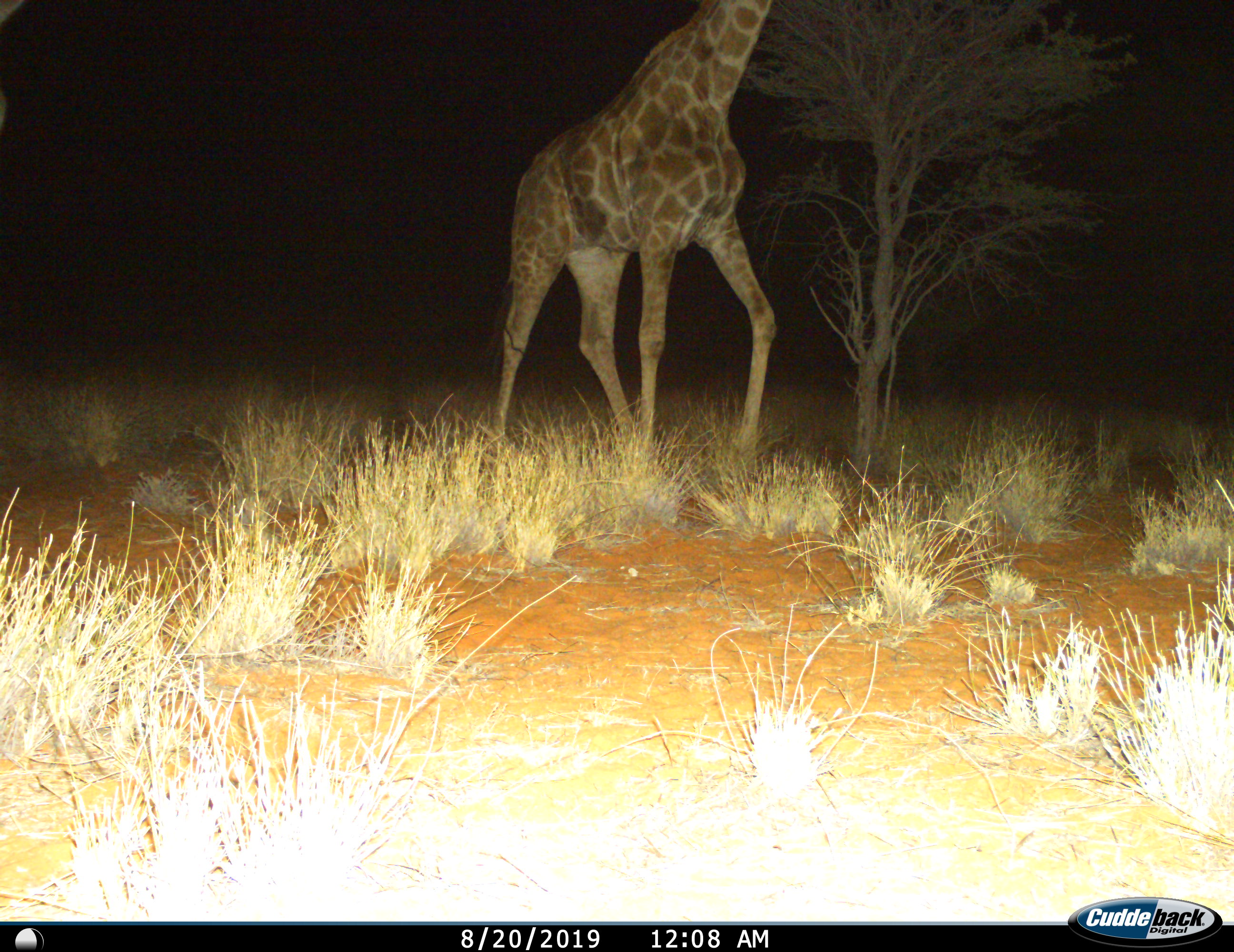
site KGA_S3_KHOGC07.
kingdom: Animalia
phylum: Chordata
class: Mammalia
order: Artiodactyla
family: Giraffidae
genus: Giraffa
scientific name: Giraffa camelopardalis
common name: giraffe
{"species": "giraffe (Giraffa camelopardalis)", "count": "1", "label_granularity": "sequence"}